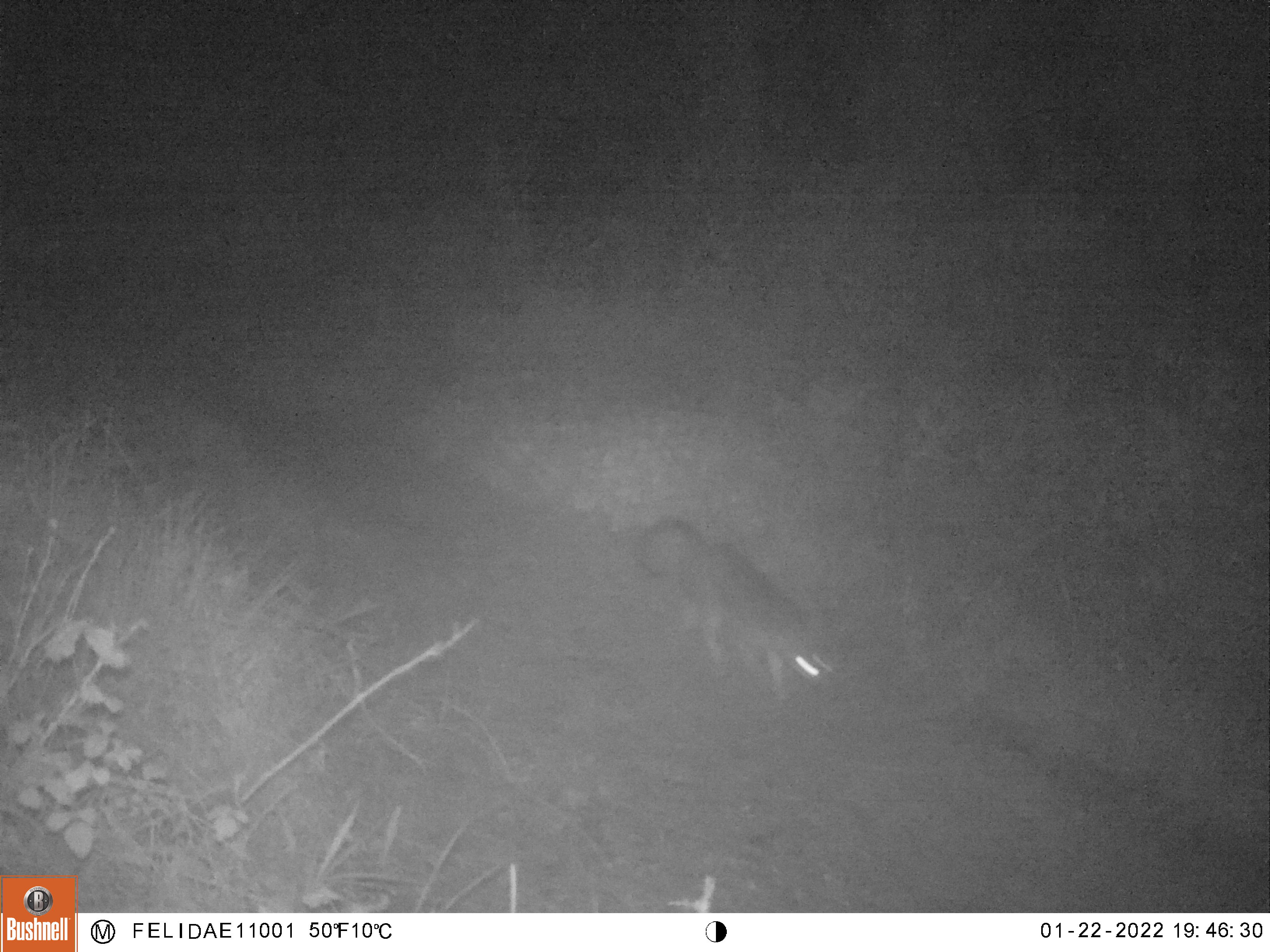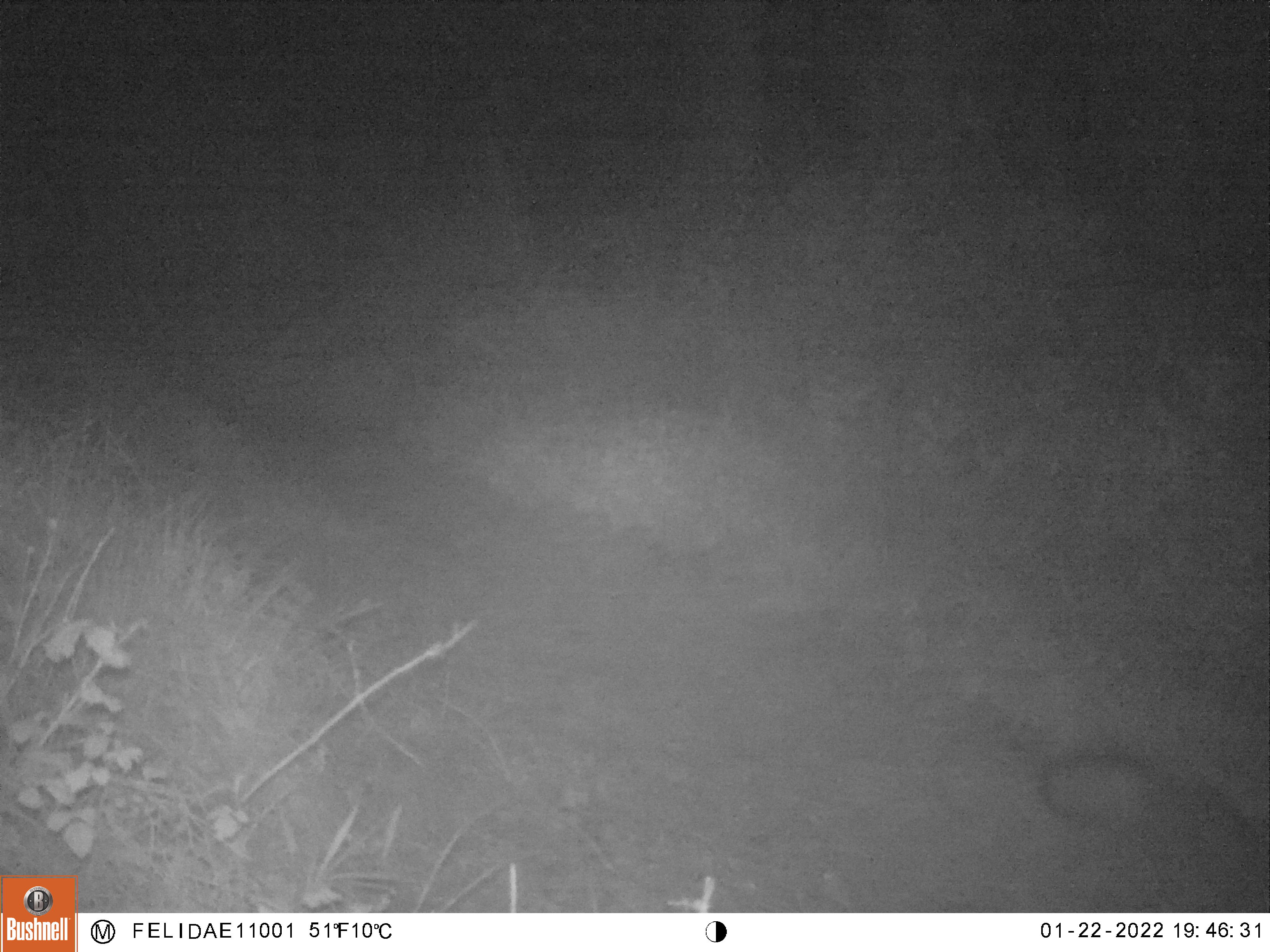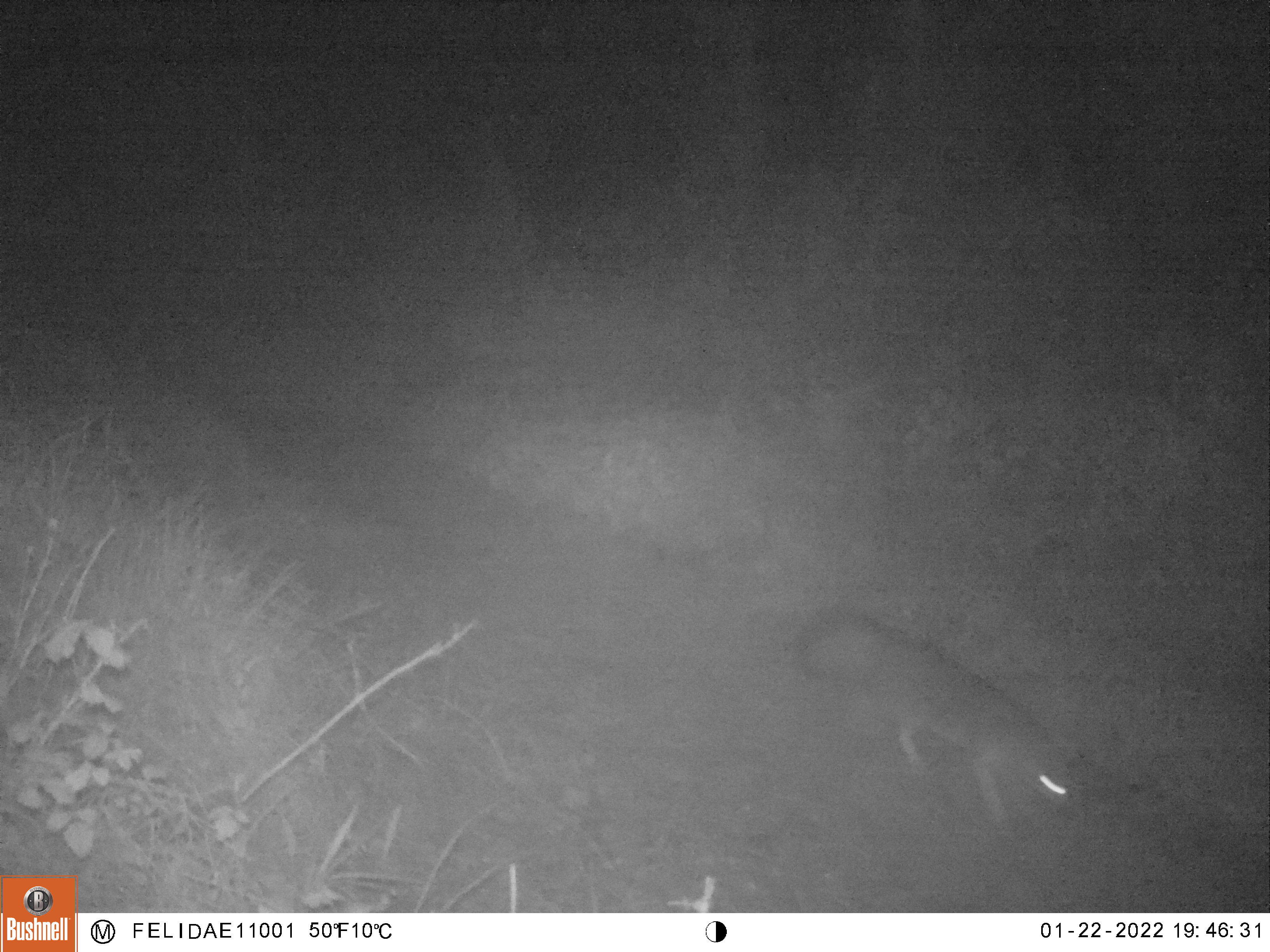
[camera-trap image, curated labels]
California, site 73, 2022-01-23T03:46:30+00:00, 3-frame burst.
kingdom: Animalia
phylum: Chordata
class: Mammalia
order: Carnivora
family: Canidae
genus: Urocyon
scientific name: Urocyon cinereoargenteus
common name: gray fox